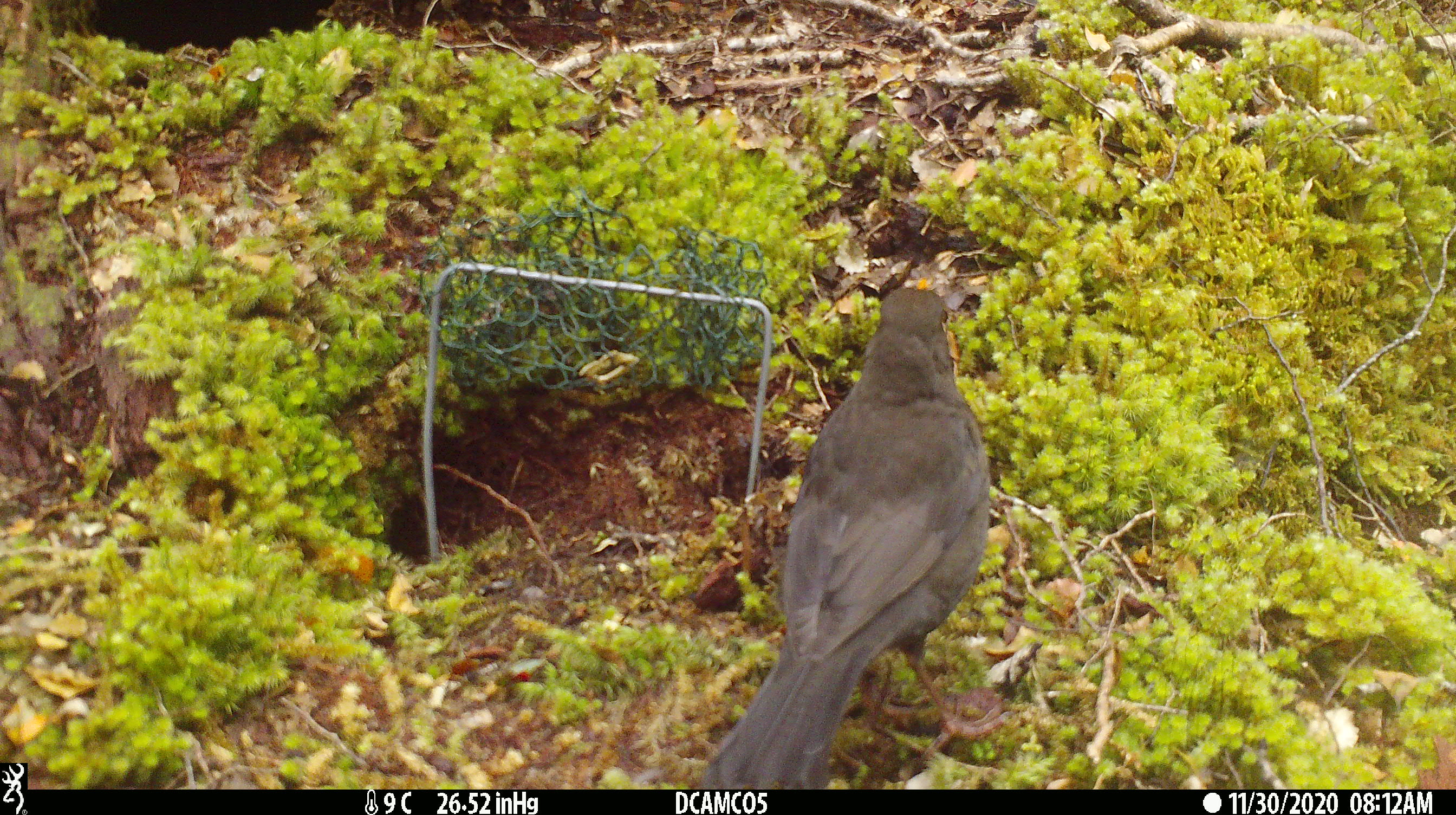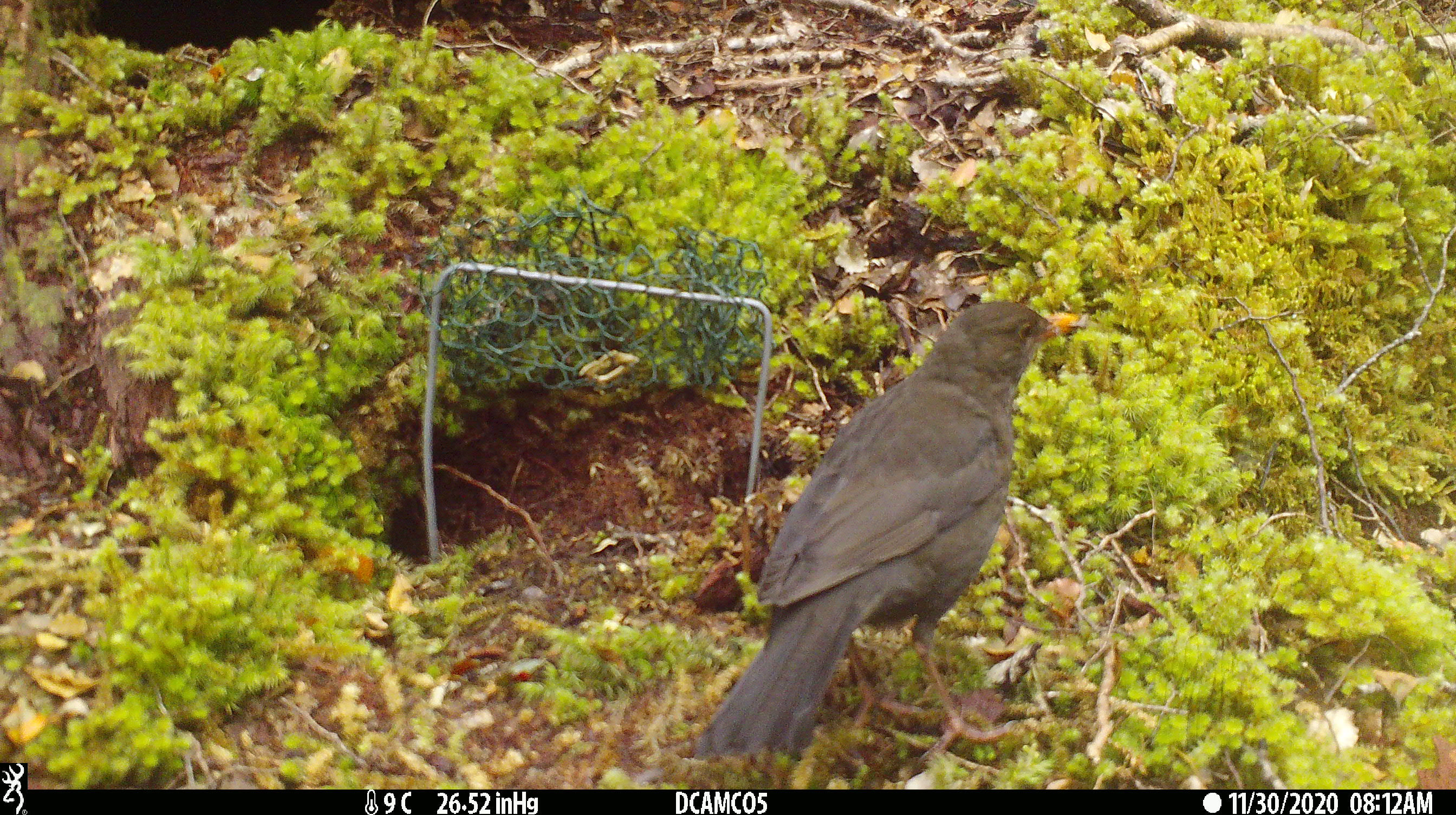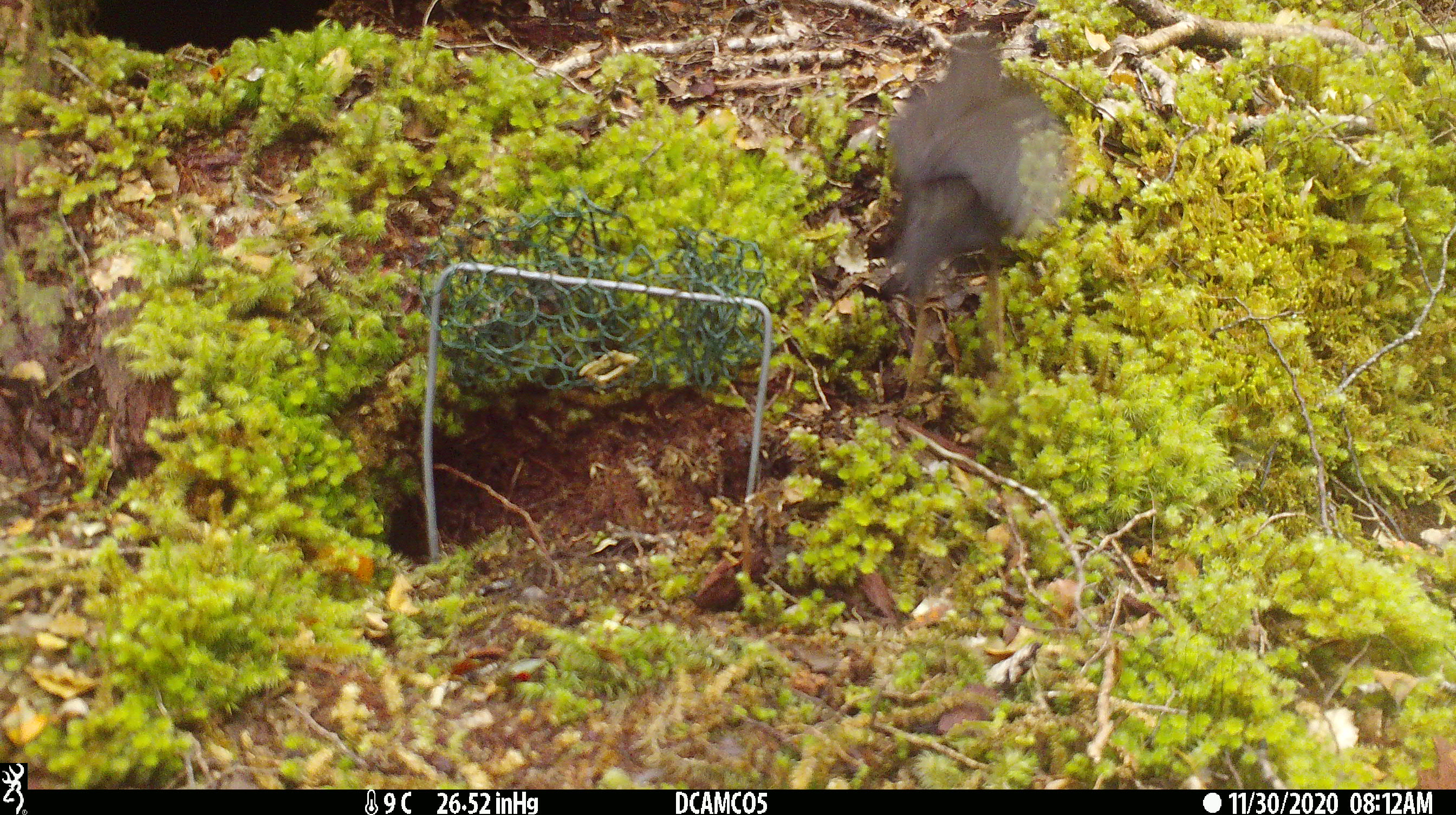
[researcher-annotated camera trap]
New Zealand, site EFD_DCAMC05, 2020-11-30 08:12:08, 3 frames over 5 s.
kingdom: Animalia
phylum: Chordata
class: Aves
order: Passeriformes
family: Turdidae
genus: Turdus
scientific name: Turdus merula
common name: eurasian blackbird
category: blackbird